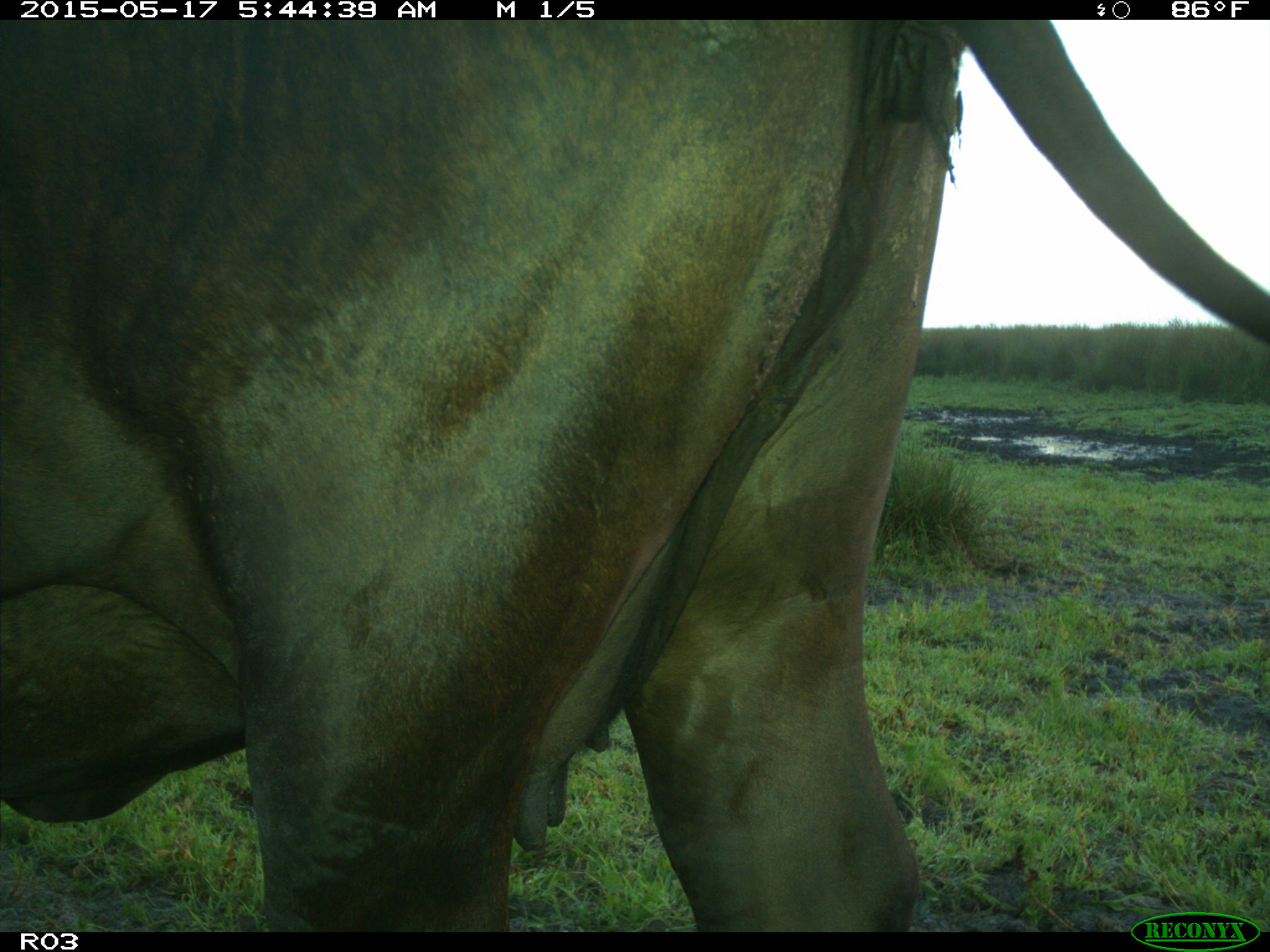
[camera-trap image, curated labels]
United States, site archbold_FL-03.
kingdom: Animalia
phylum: Chordata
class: Mammalia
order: Artiodactyla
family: Bovidae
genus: Bos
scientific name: Bos taurus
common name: domestic cow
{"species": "Bos taurus (domestic cow)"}